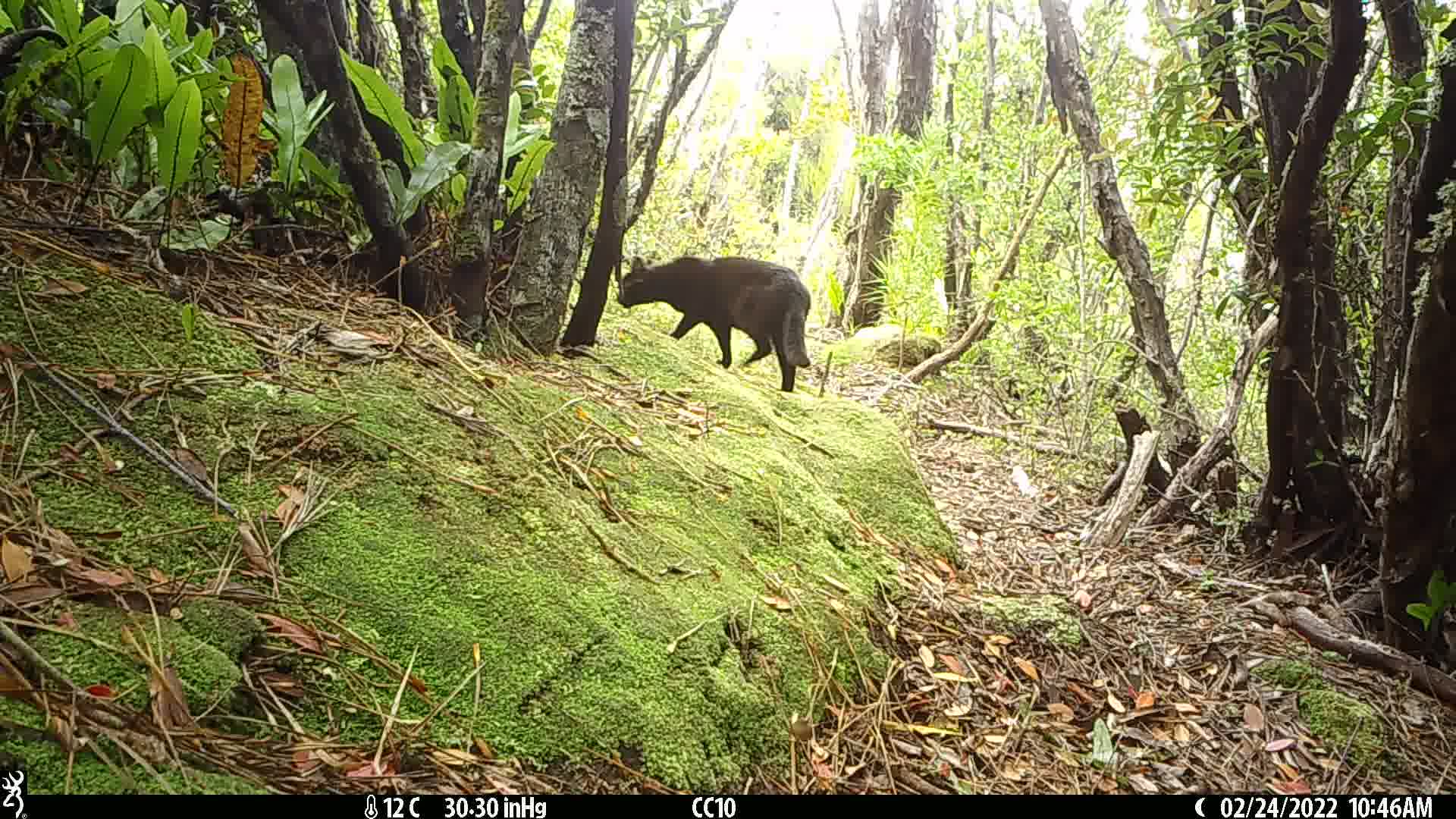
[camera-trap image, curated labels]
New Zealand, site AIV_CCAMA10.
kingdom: Animalia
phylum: Chordata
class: Mammalia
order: Carnivora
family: Felidae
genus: Felis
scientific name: Felis catus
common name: domestic cat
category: cat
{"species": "cat (domestic cat) (Felis catus)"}